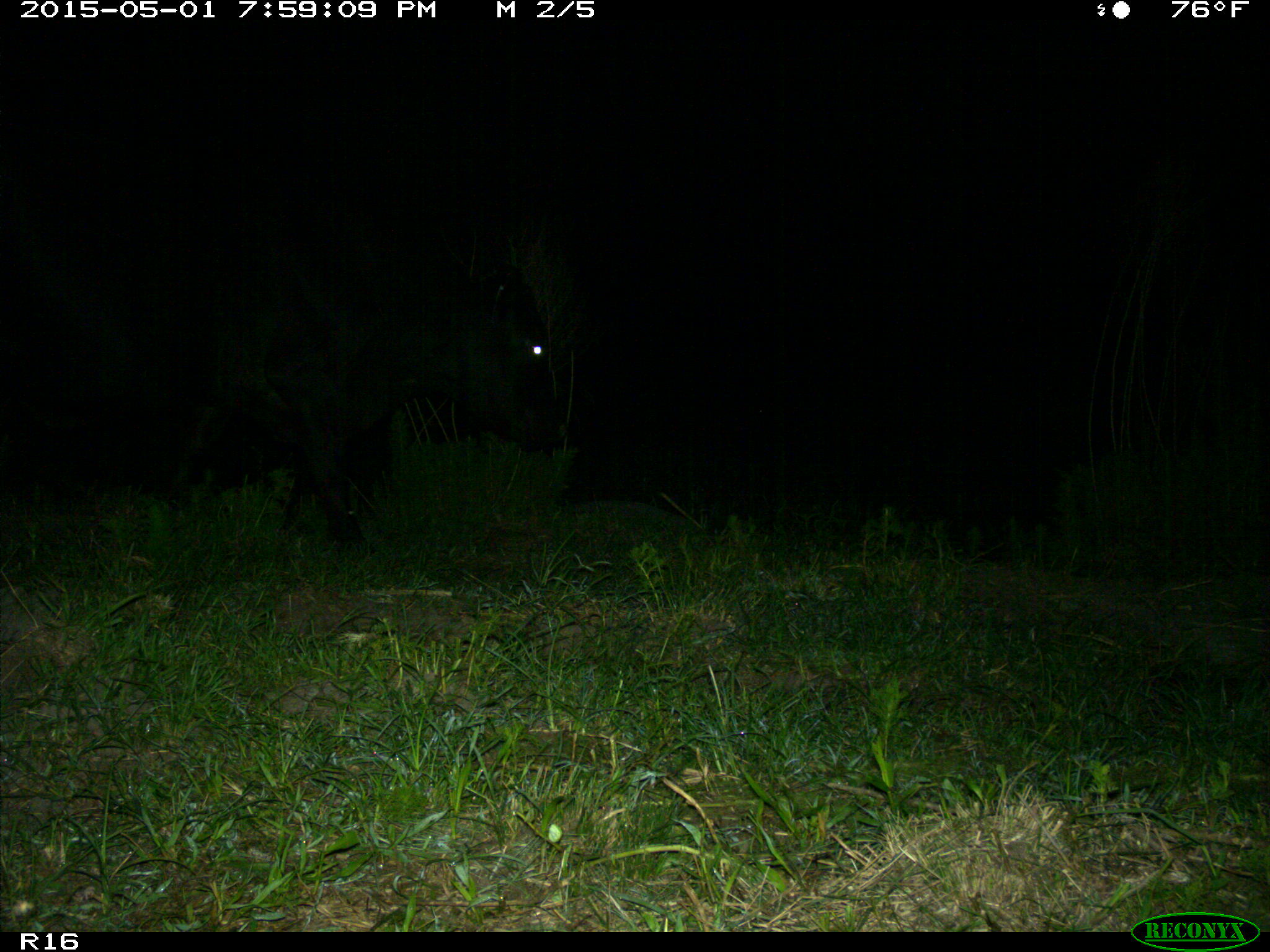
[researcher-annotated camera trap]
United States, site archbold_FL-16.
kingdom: Animalia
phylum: Chordata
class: Mammalia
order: Artiodactyla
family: Bovidae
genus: Bos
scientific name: Bos taurus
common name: domestic cow